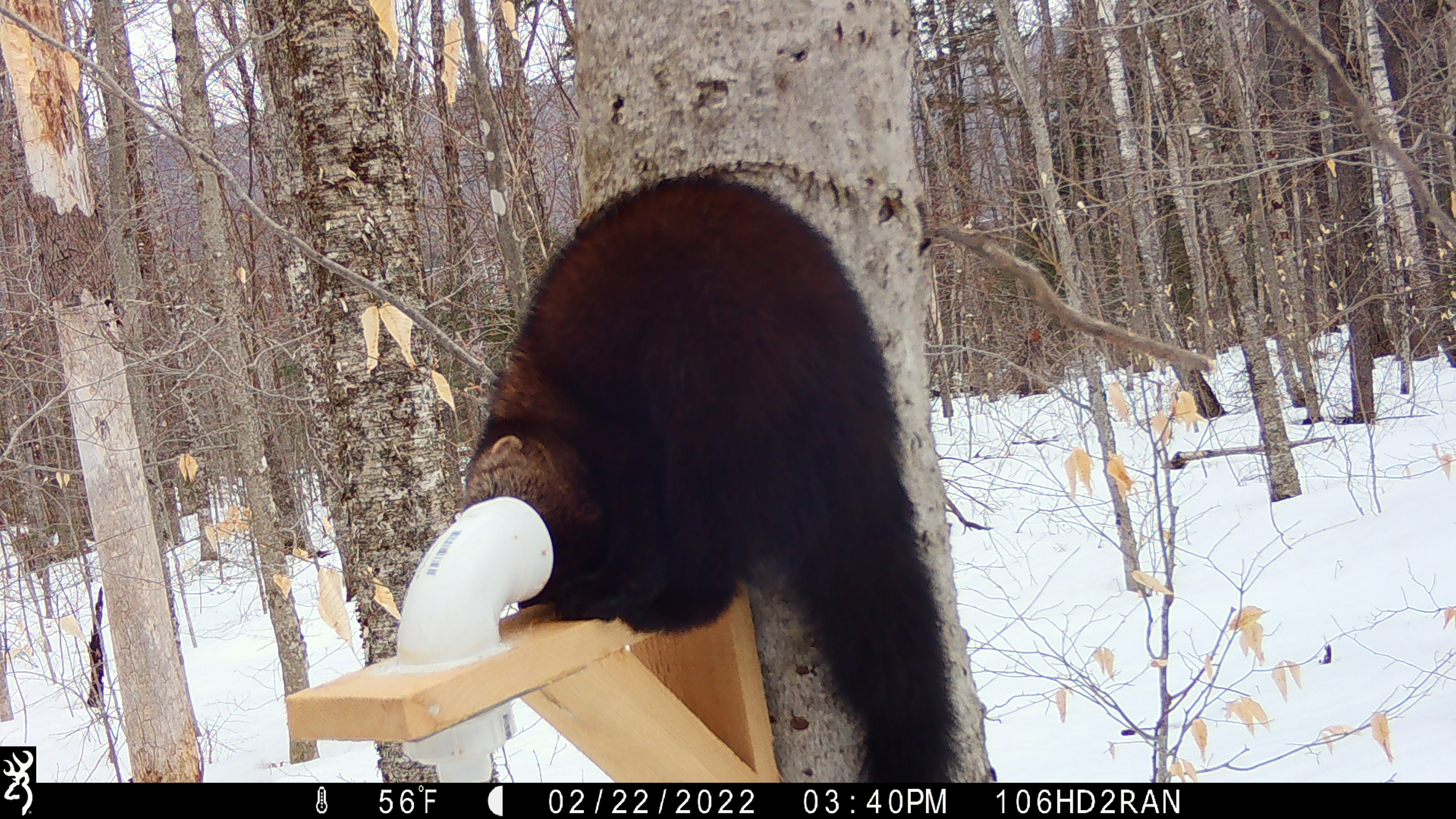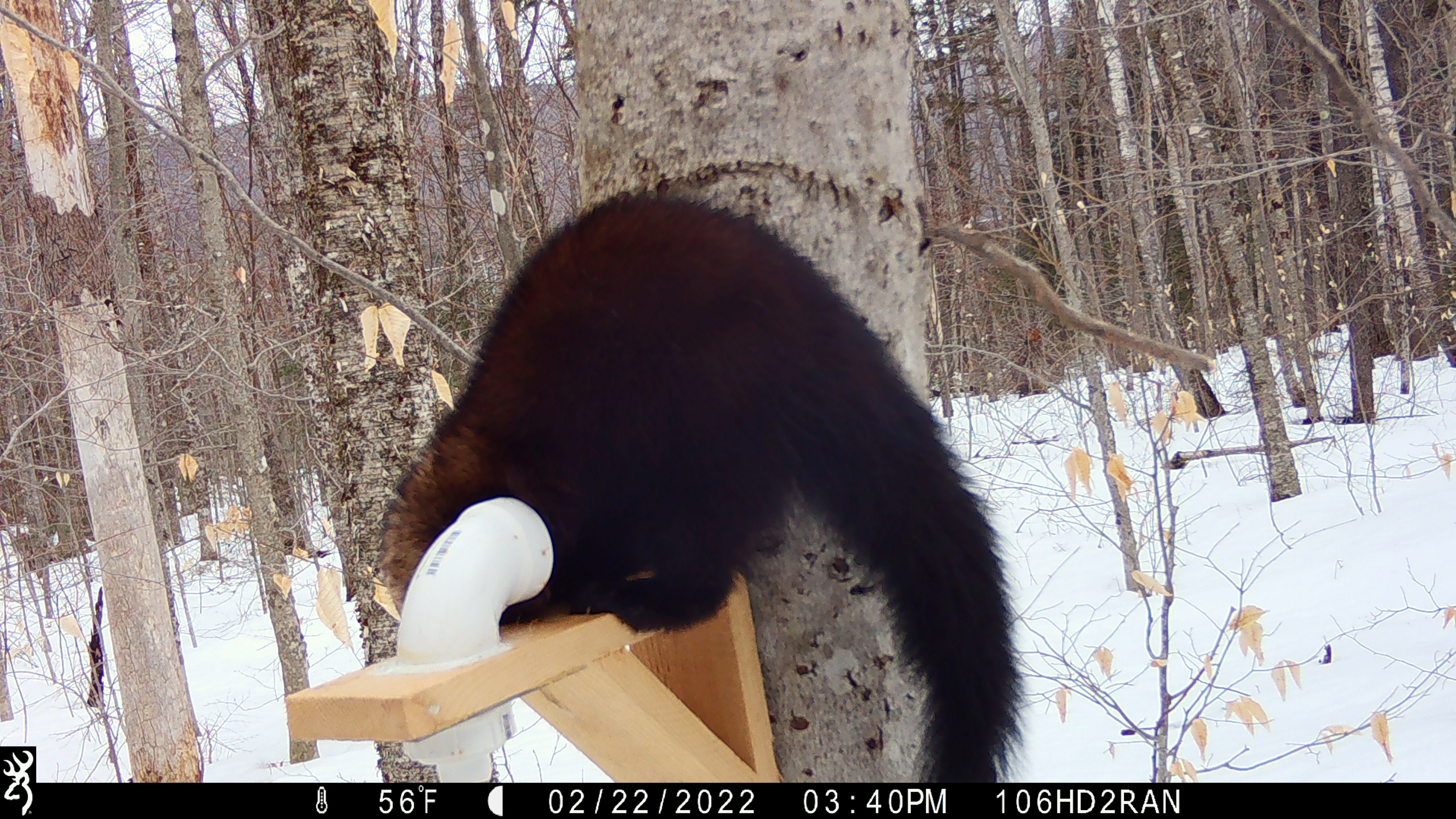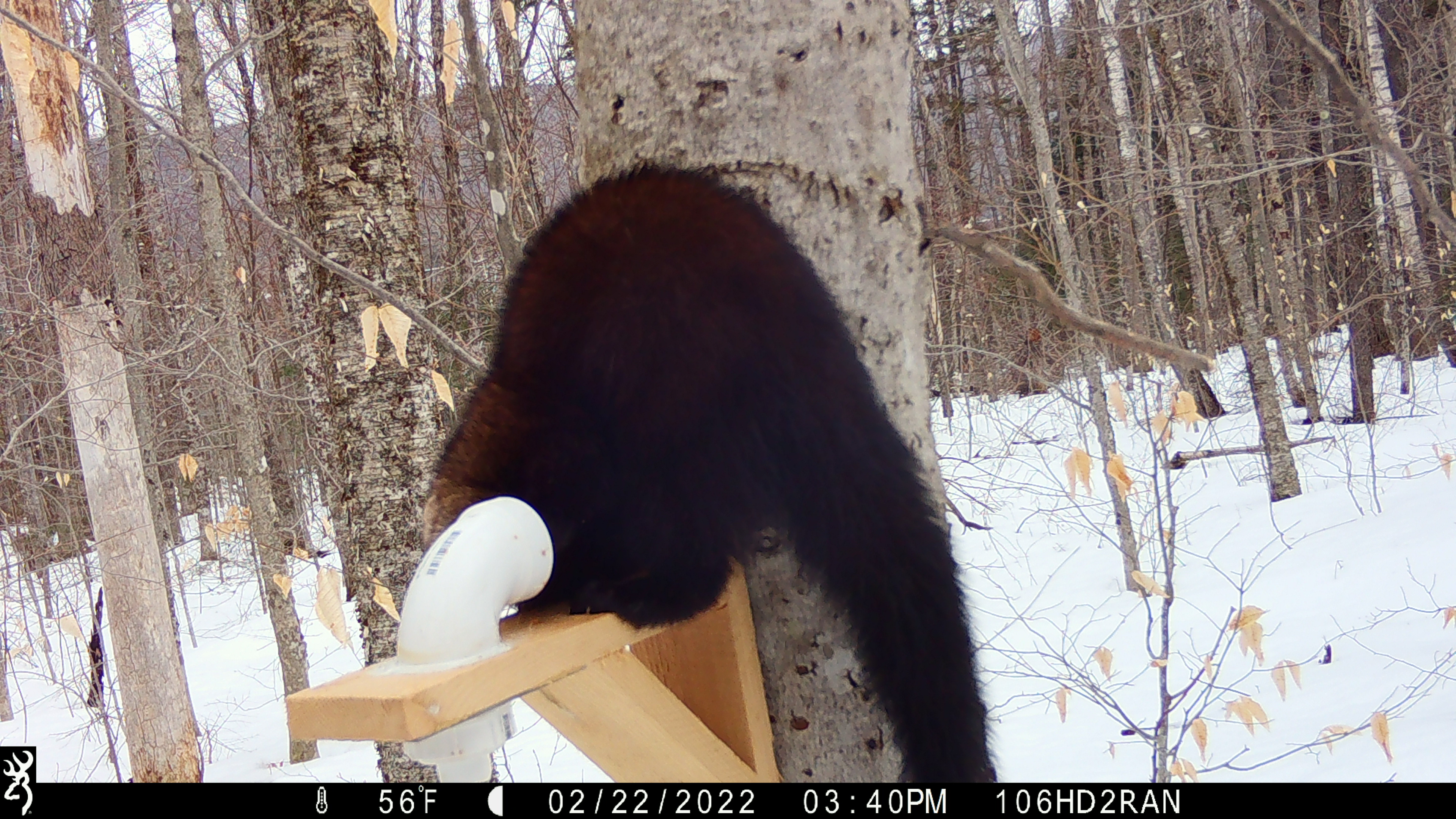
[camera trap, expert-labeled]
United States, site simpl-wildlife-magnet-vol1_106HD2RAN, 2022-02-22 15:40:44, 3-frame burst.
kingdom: Animalia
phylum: Chordata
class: Mammalia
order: Carnivora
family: Mustelidae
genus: Pekania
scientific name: Pekania pennanti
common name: fisher